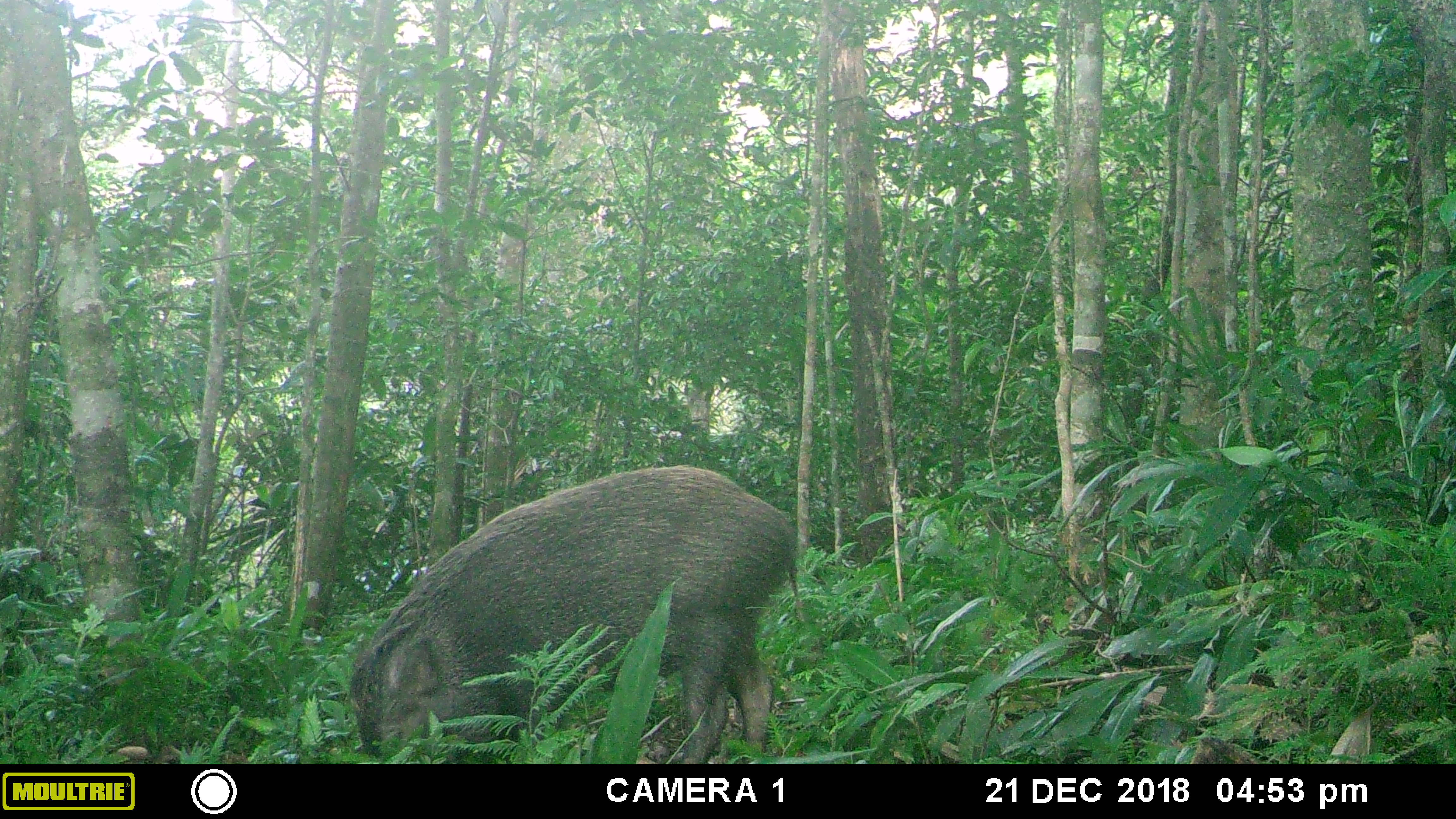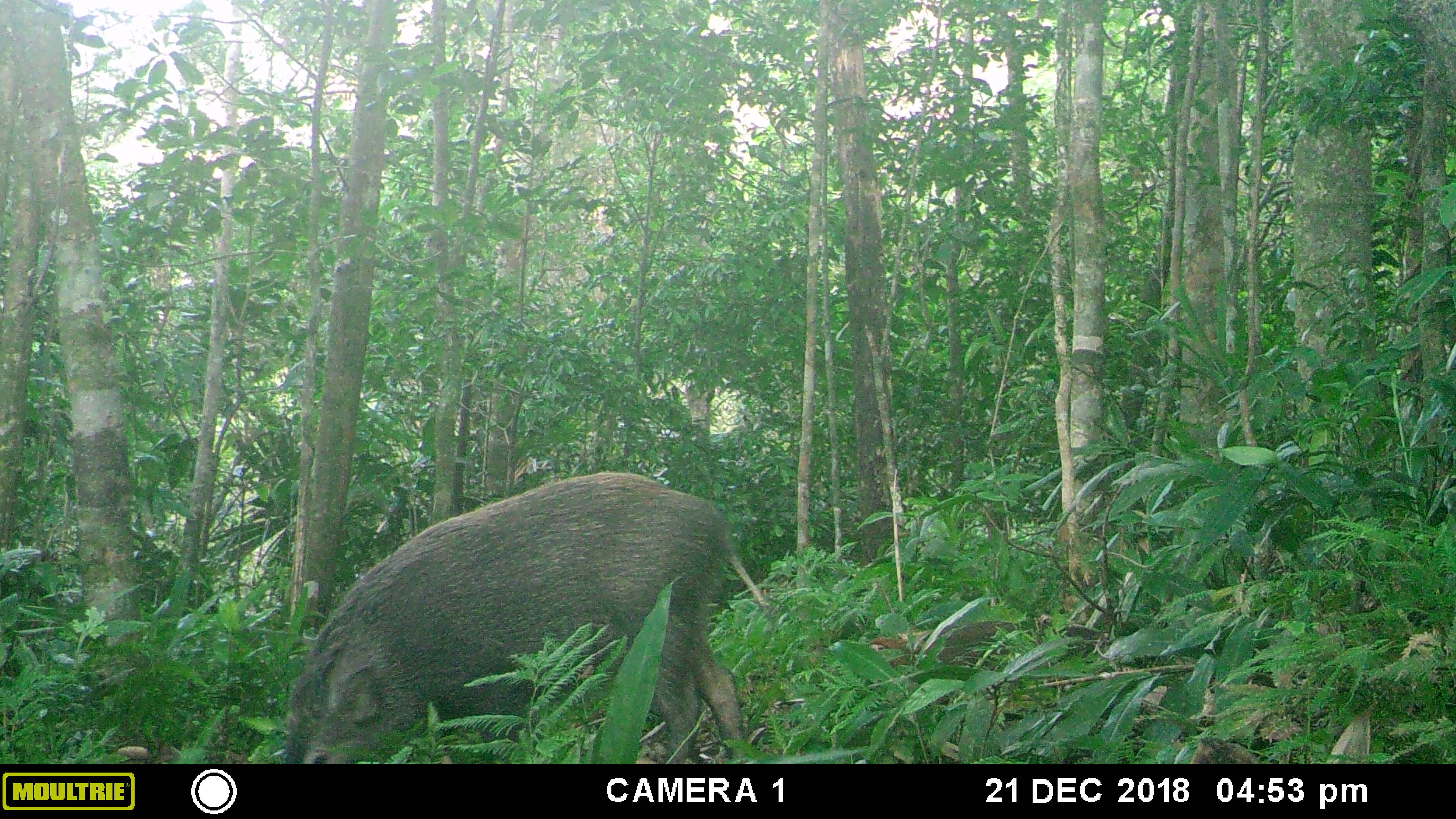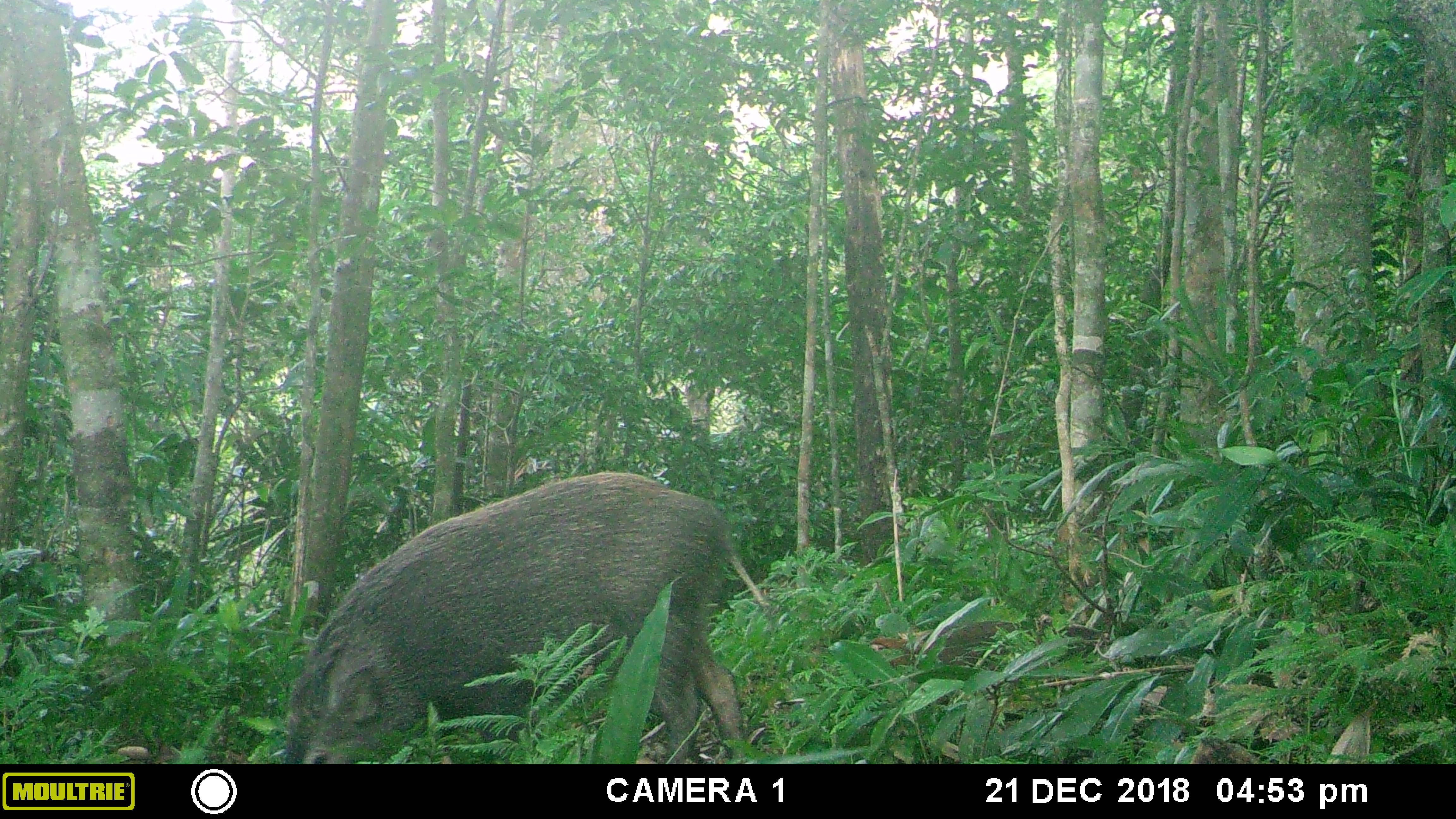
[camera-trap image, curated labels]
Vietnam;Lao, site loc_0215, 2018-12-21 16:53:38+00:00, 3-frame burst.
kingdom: Animalia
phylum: Chordata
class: Mammalia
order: Artiodactyla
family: Suidae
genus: Sus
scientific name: Sus scrofa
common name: eurasian wild pig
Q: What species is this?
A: Eurasian wild pig (Sus scrofa).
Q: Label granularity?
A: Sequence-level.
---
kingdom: Animalia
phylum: Chordata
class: Aves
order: Galliformes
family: Phasianidae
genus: Gallus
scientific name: Gallus gallus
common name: red junglefowl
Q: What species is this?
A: Red junglefowl (Gallus gallus).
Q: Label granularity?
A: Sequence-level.